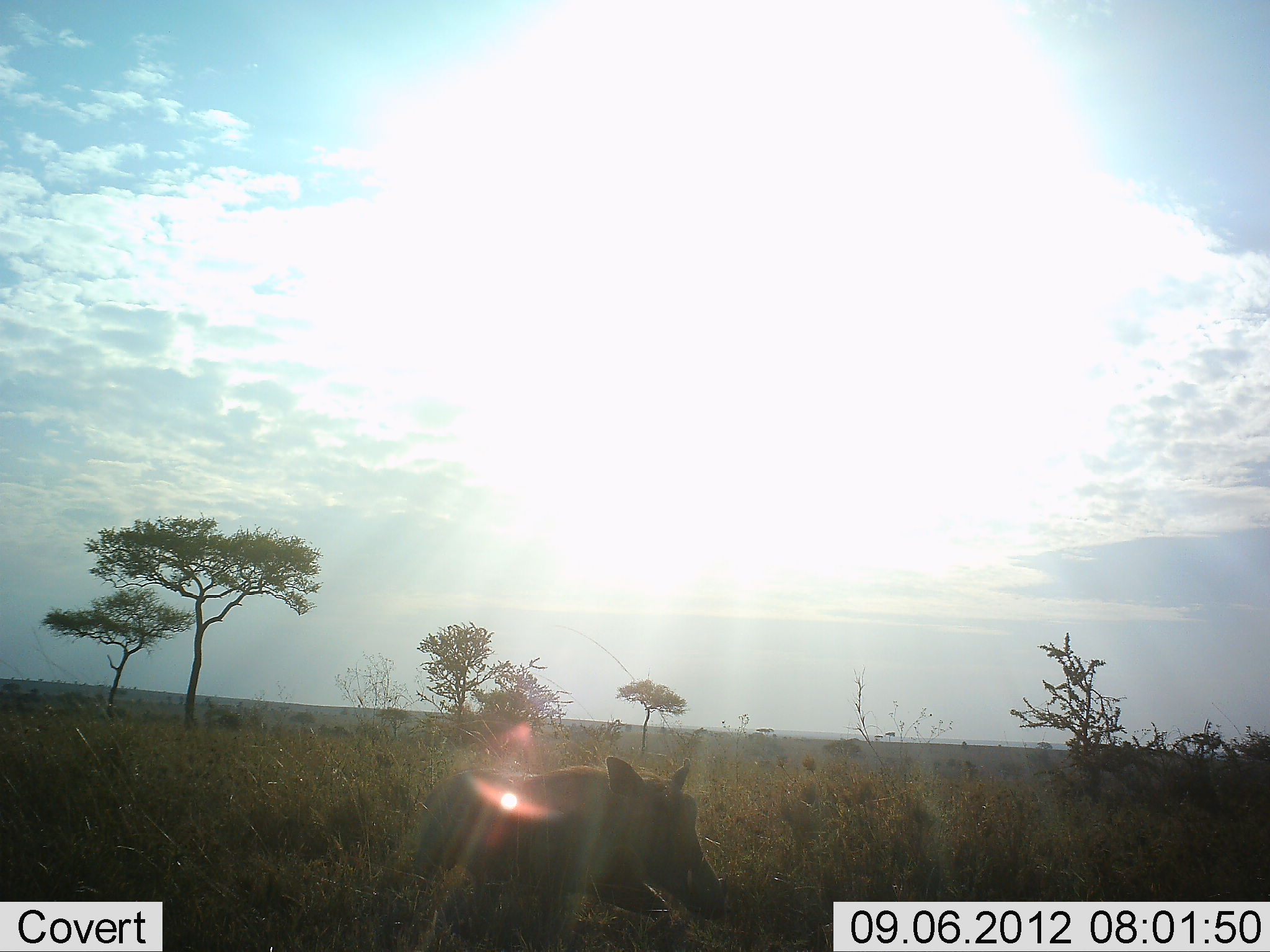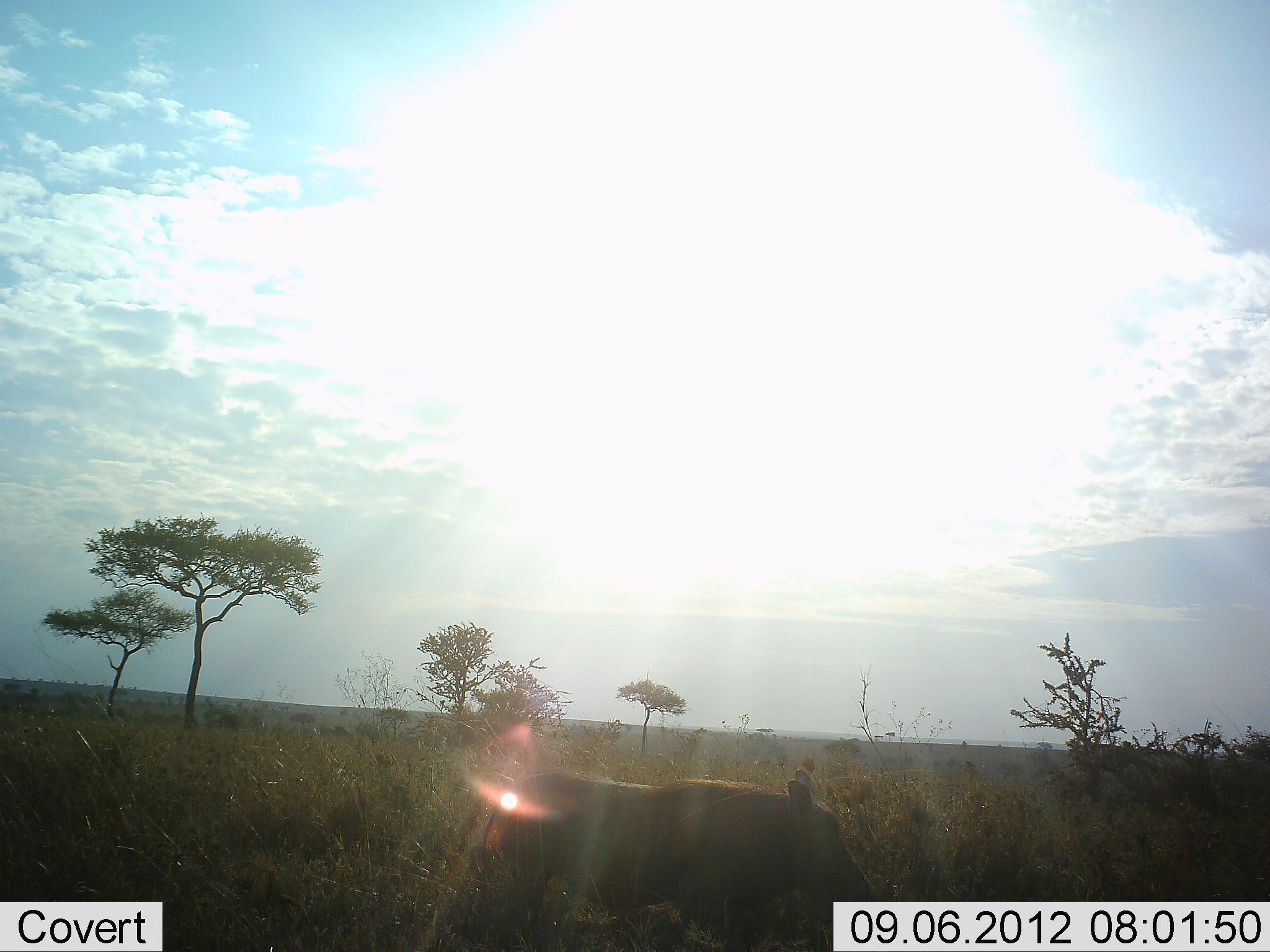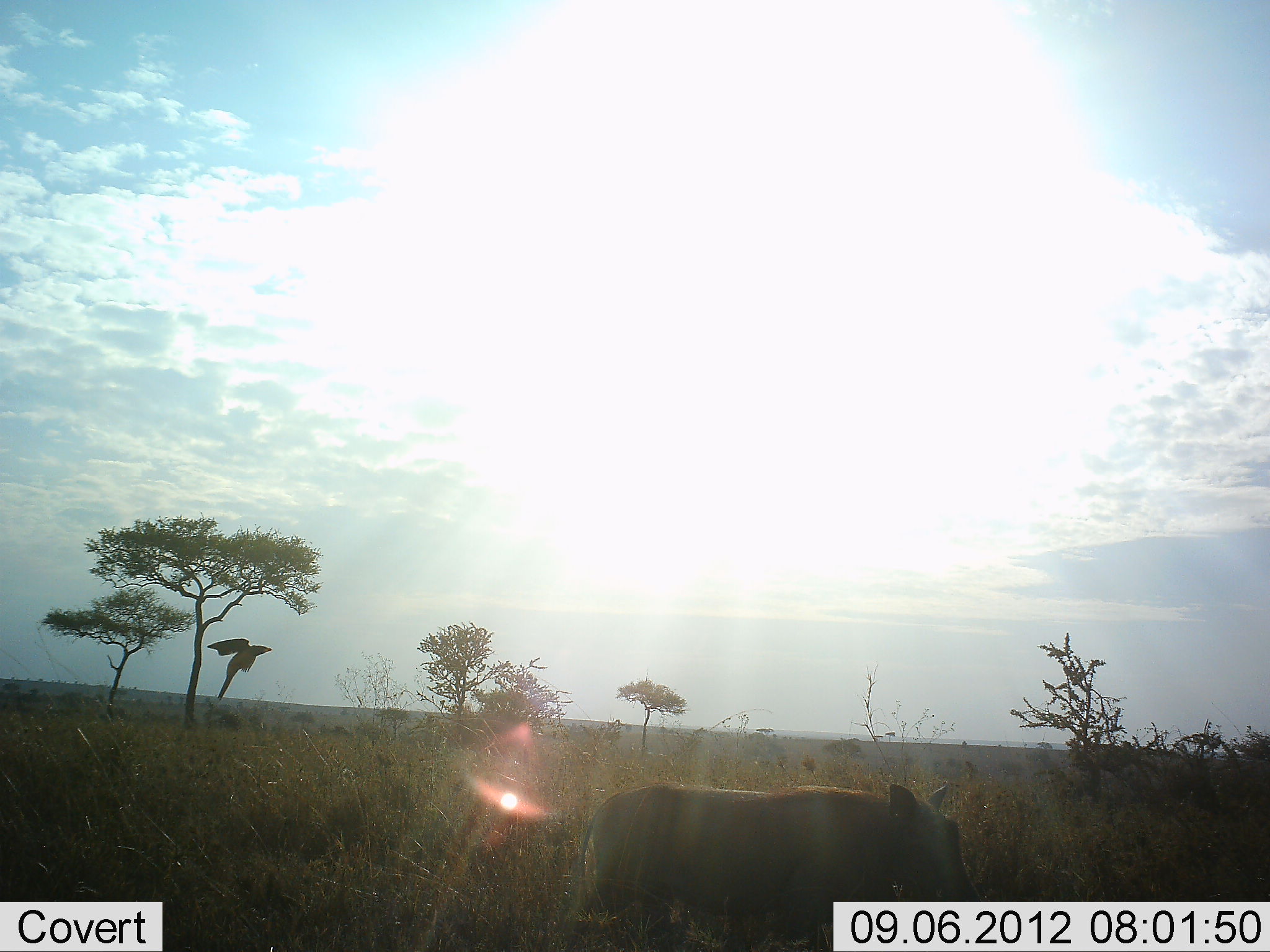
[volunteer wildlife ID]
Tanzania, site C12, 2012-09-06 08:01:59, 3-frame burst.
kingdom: Animalia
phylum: Chordata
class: Aves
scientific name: Aves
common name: bird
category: otherbird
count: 1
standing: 0%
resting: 0%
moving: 100%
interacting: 0%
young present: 0%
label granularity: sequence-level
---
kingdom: Animalia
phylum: Chordata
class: Mammalia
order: Artiodactyla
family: Suidae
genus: Phacochoerus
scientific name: Phacochoerus africanus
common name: warthog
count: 1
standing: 0%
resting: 0%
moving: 100%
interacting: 0%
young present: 0%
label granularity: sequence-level